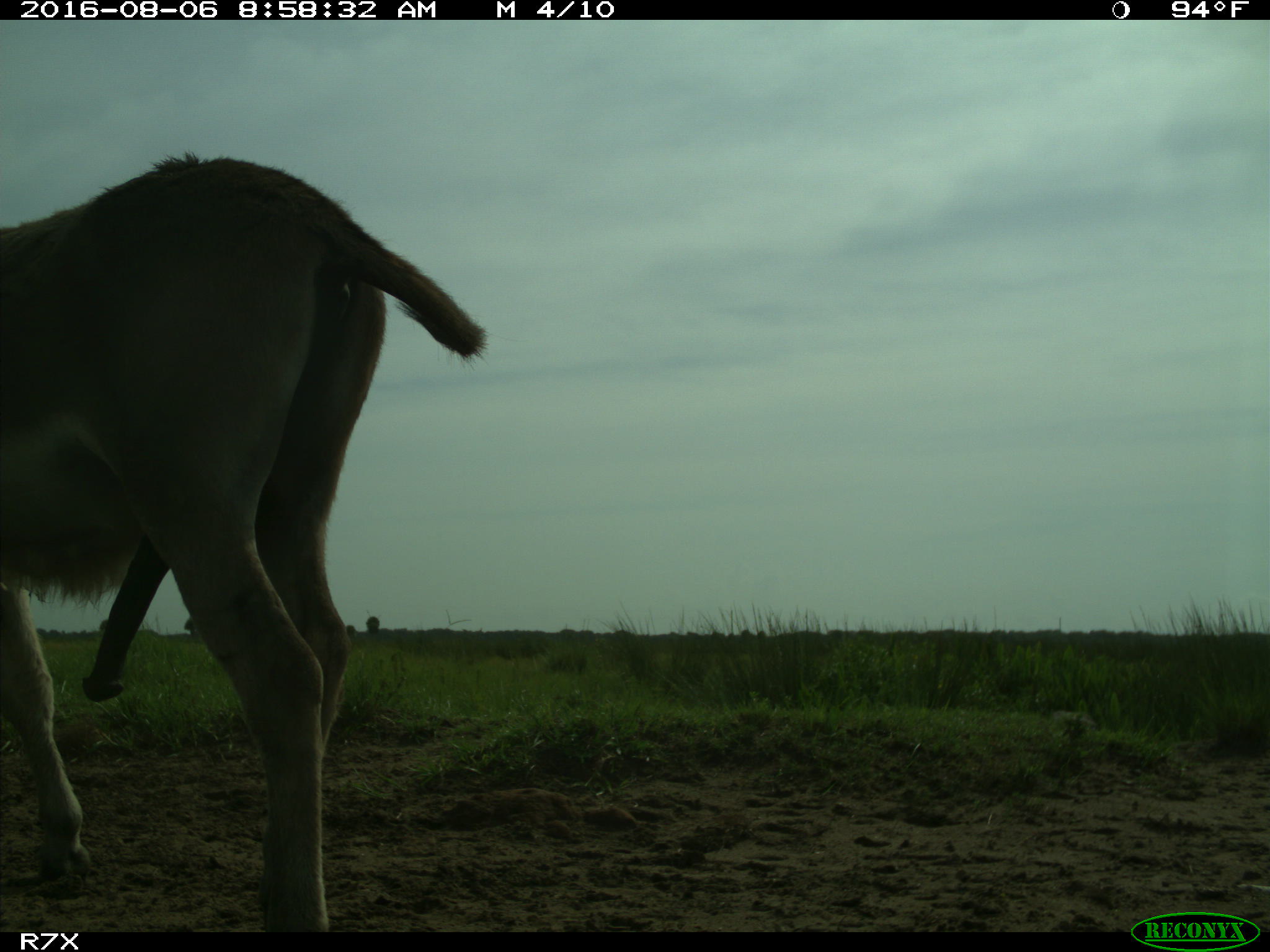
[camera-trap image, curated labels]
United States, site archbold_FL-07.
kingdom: Animalia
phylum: Chordata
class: Mammalia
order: Perissodactyla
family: Equidae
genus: Equus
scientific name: Equus africanus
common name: african wild ass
Equus africanus (african wild ass).